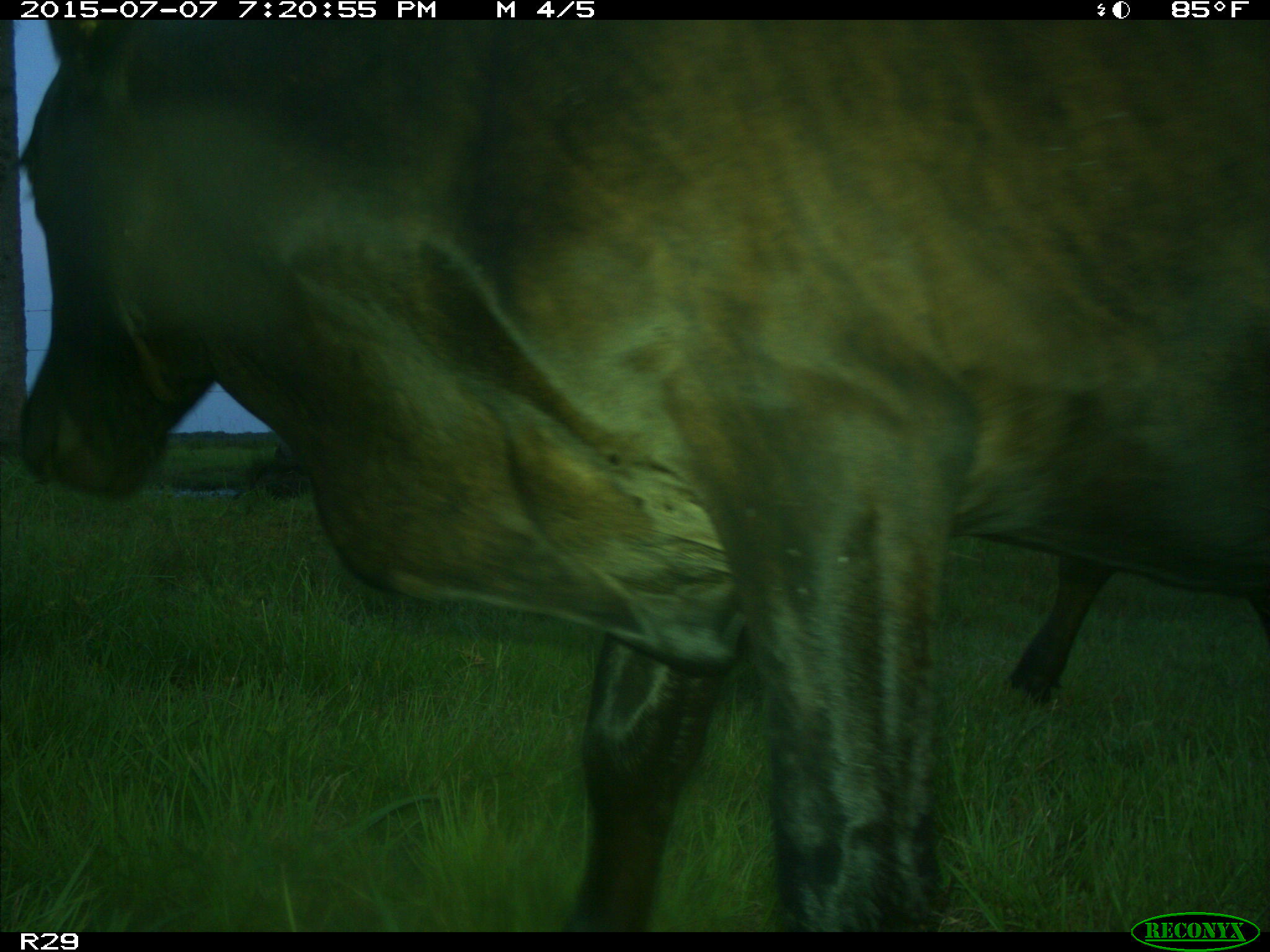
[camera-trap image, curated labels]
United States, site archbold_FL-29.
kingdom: Animalia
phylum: Chordata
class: Mammalia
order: Artiodactyla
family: Bovidae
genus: Bos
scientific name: Bos taurus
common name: domestic cow